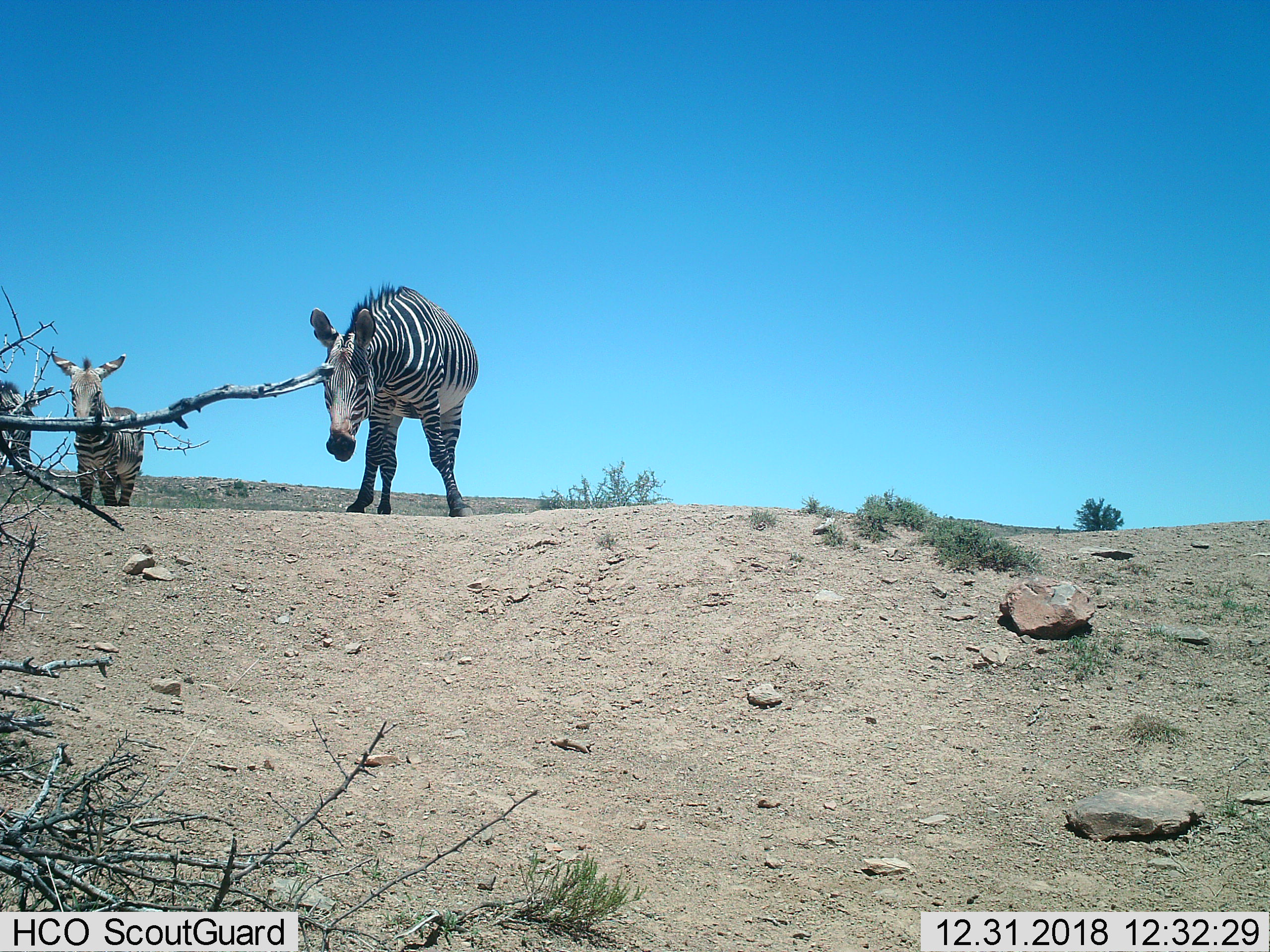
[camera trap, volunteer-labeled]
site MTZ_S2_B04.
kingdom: Animalia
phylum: Chordata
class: Mammalia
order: Perissodactyla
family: Equidae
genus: Equus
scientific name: Equus zebra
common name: mountain zebra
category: zebramountain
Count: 3.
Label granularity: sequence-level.